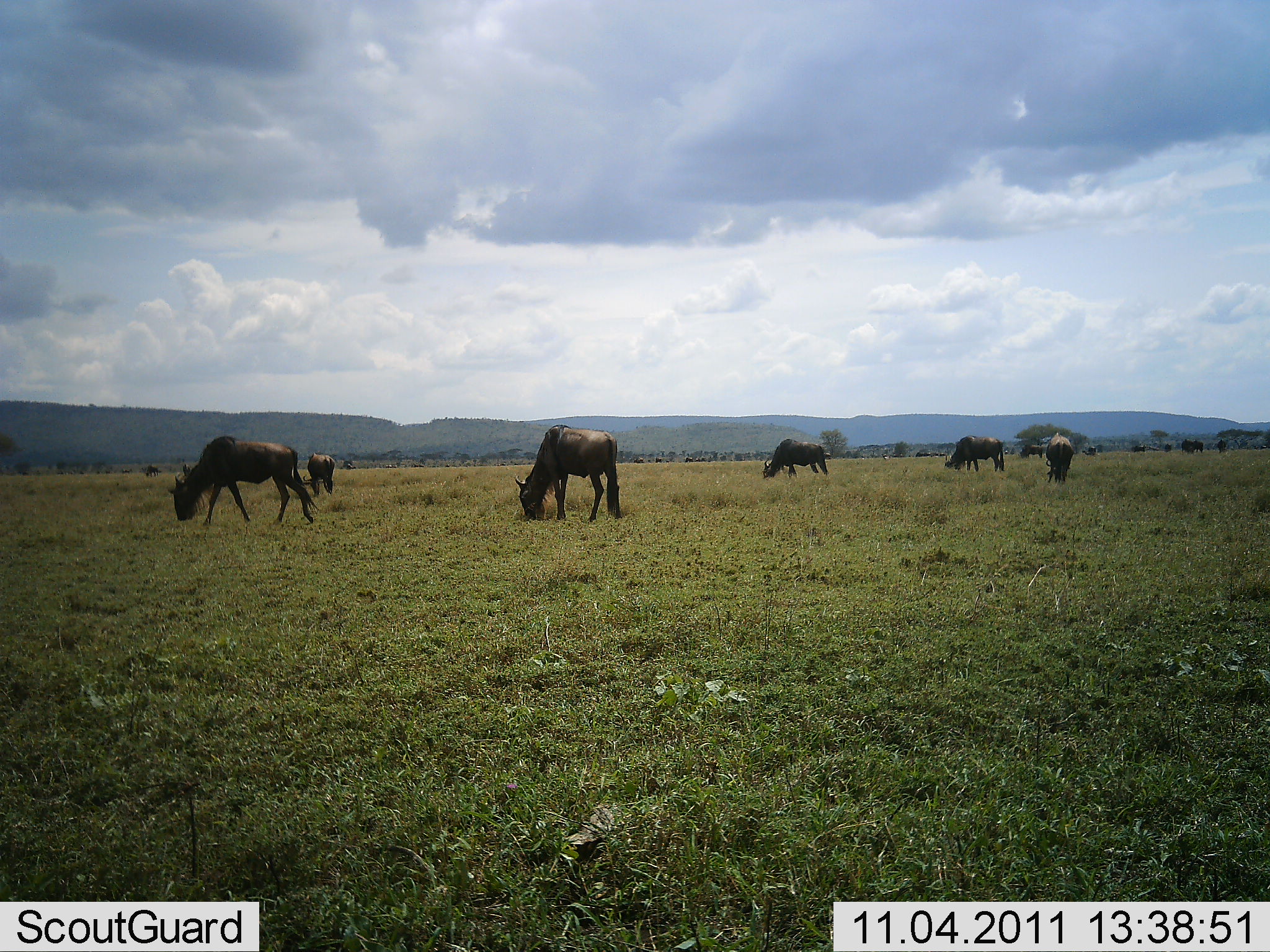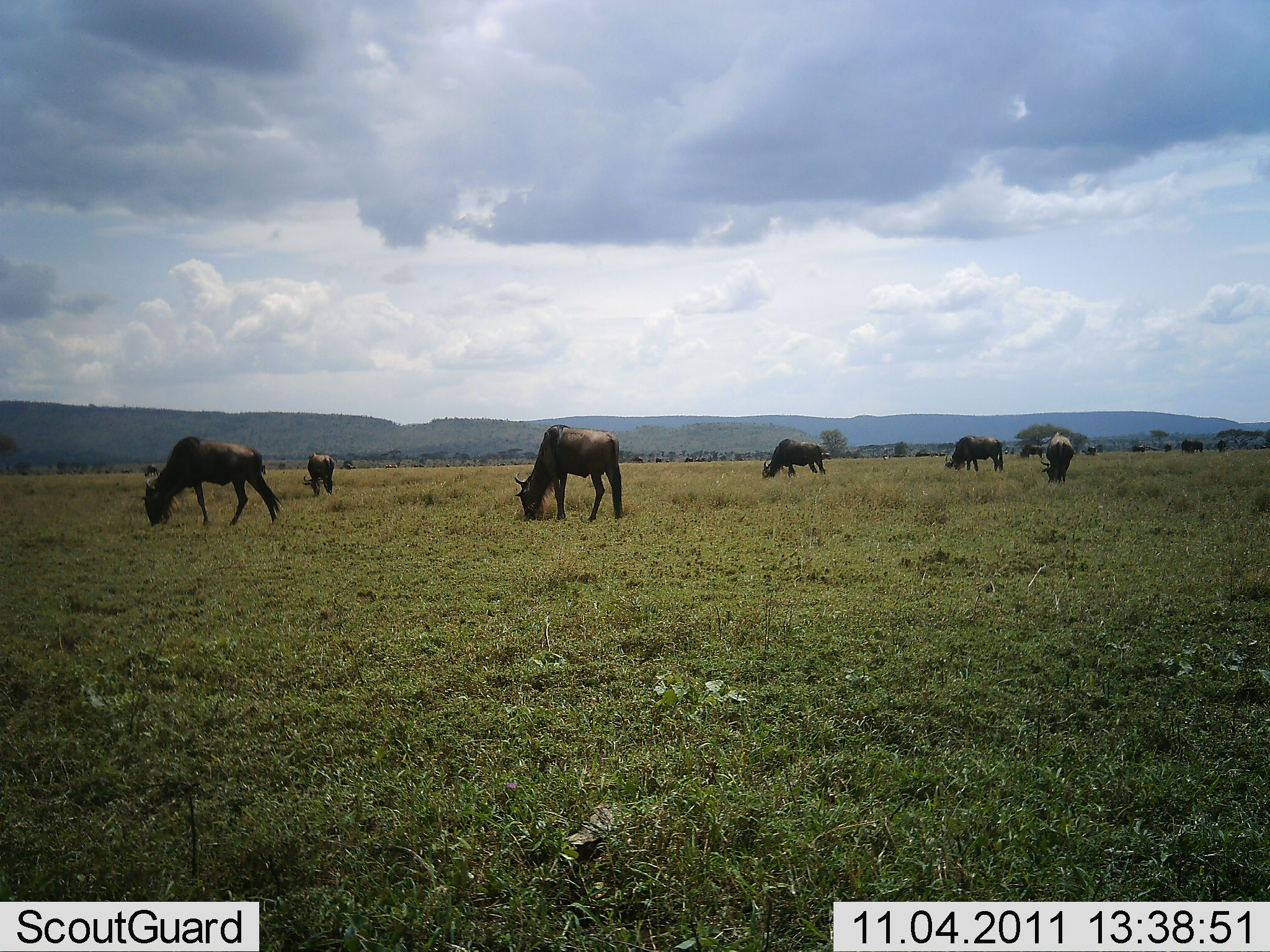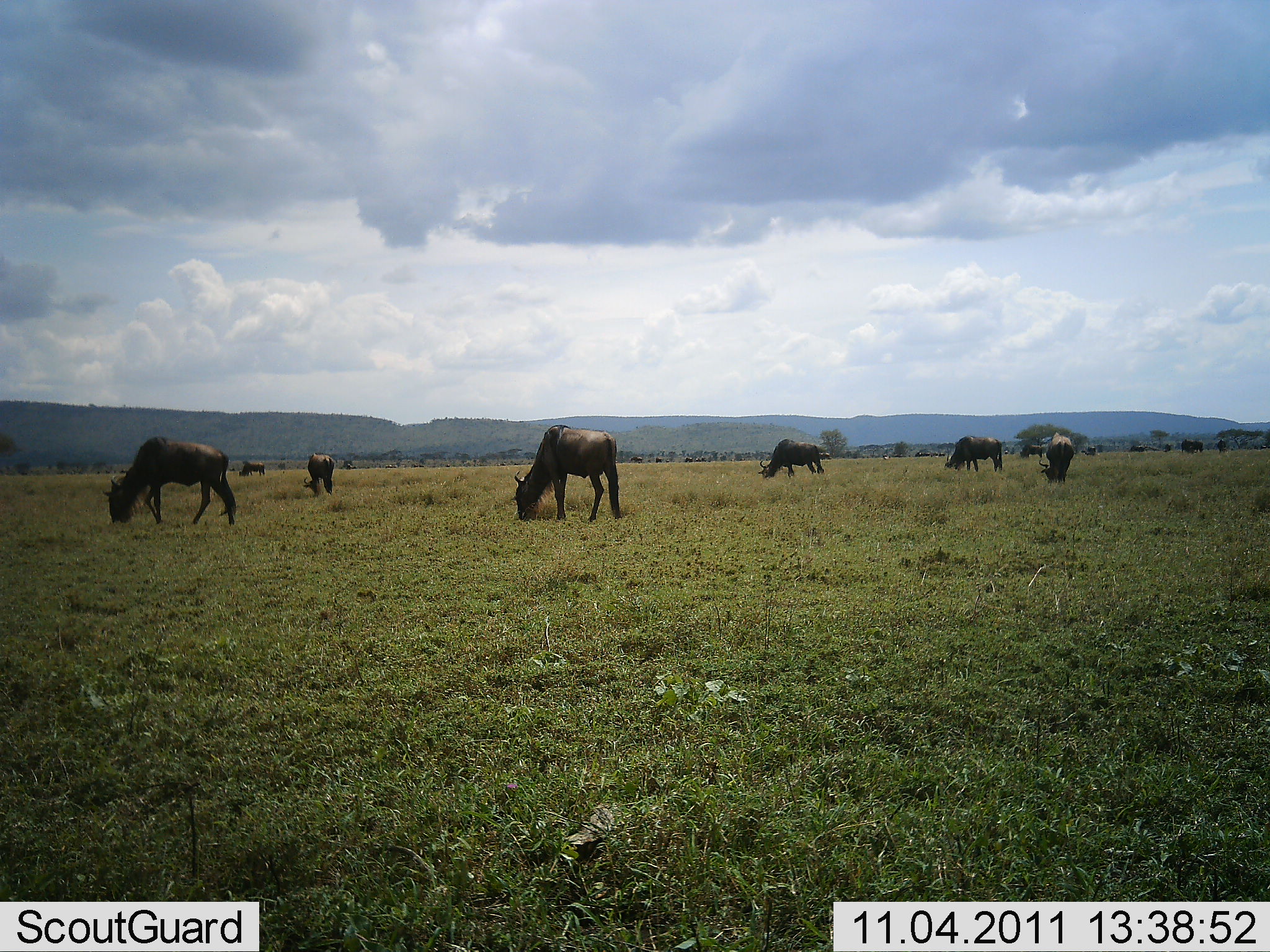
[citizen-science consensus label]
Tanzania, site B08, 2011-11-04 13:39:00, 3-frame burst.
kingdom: Animalia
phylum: Chordata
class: Mammalia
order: Artiodactyla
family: Bovidae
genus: Connochaetes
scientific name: Connochaetes taurinus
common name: blue wildebeest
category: wildebeest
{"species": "wildebeest (blue wildebeest) (Connochaetes taurinus)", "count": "8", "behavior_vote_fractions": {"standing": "36%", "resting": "0%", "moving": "36%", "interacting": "0%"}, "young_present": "0%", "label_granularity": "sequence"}